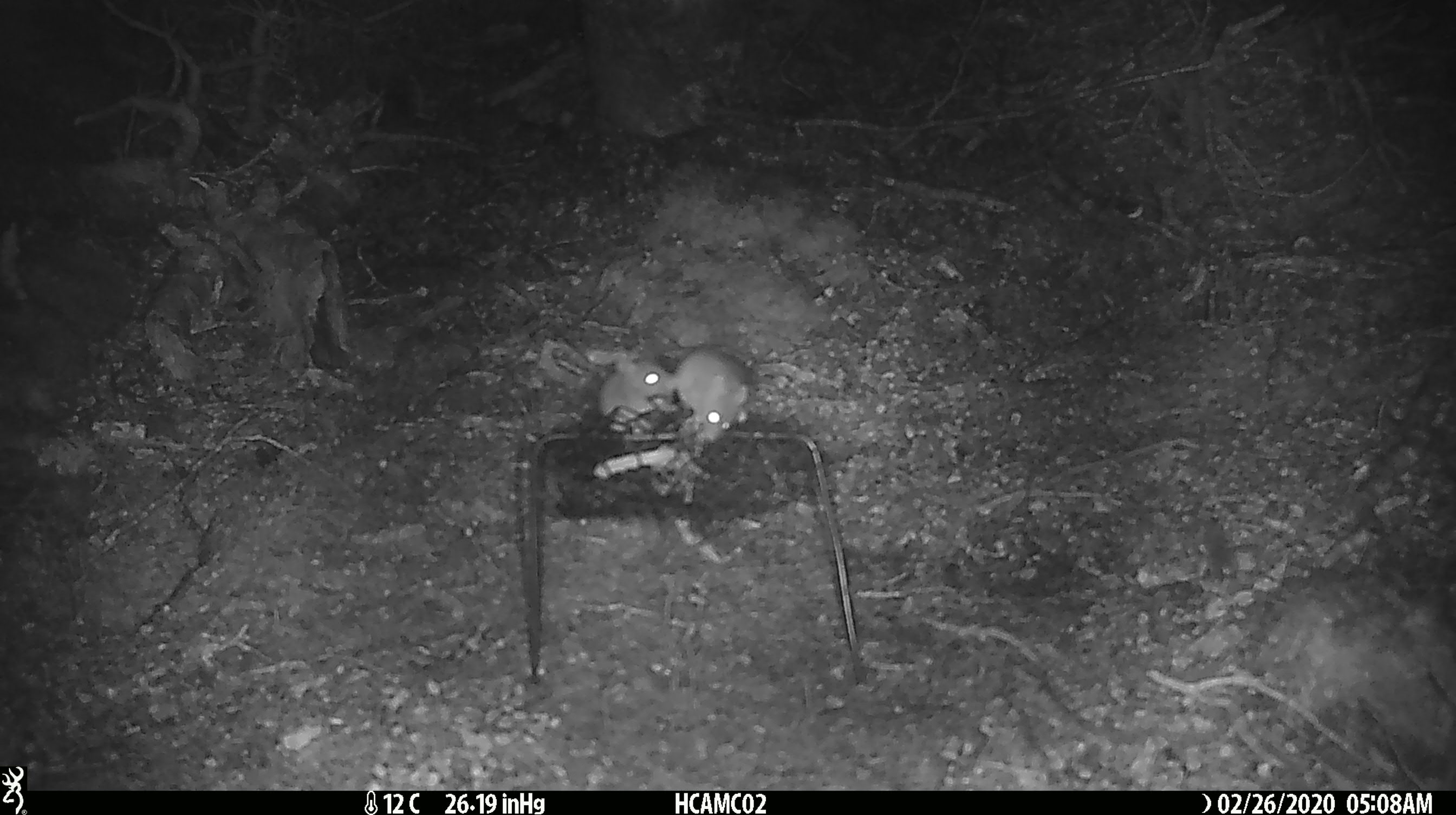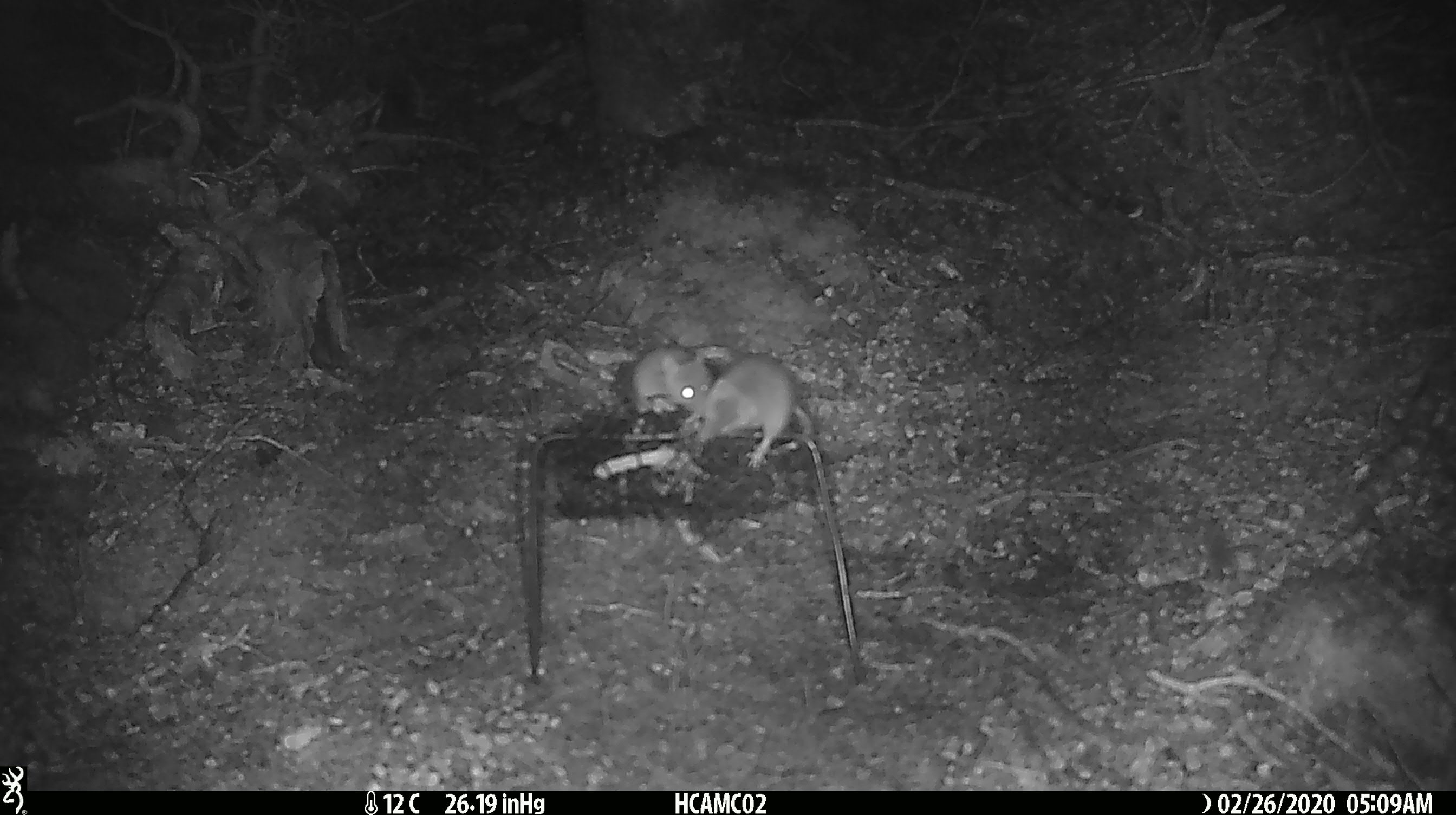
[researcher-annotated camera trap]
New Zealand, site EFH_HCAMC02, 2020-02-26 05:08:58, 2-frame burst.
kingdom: Animalia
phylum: Chordata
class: Mammalia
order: Rodentia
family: Muridae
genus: Mus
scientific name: Mus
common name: mouse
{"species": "mouse (Mus)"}